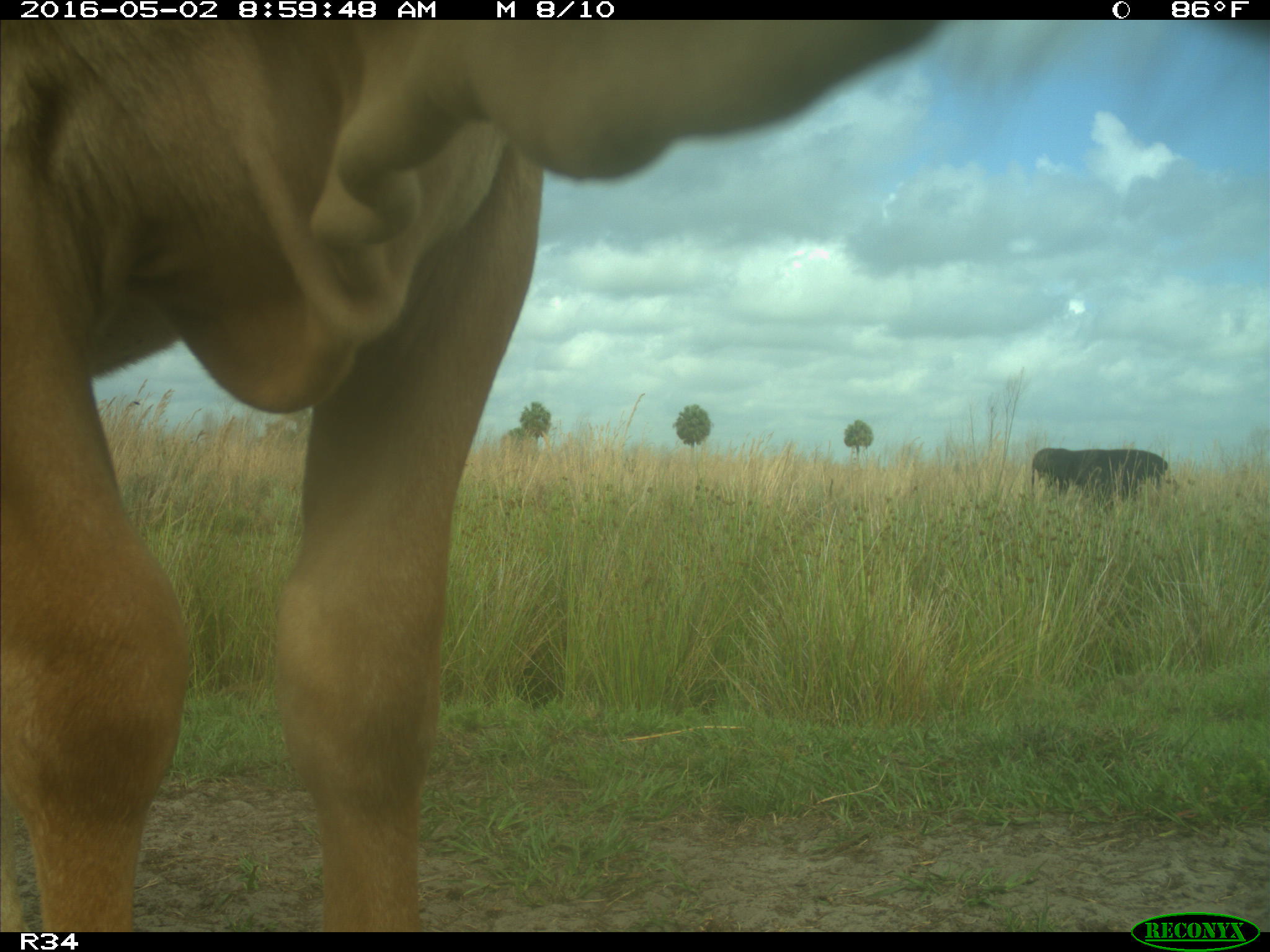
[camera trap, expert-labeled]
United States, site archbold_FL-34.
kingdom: Animalia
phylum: Chordata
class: Mammalia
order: Artiodactyla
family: Bovidae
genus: Bos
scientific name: Bos taurus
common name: domestic cow